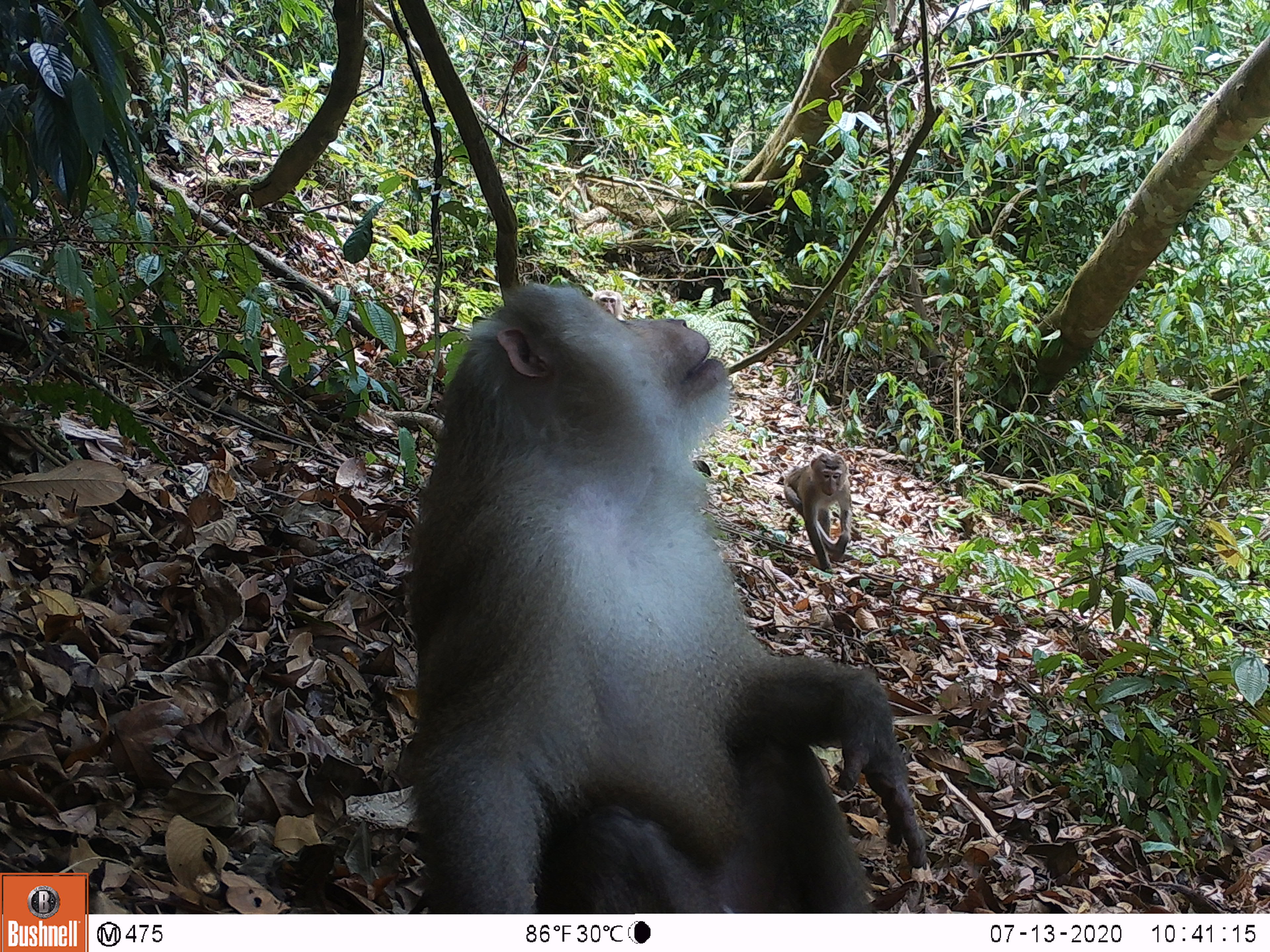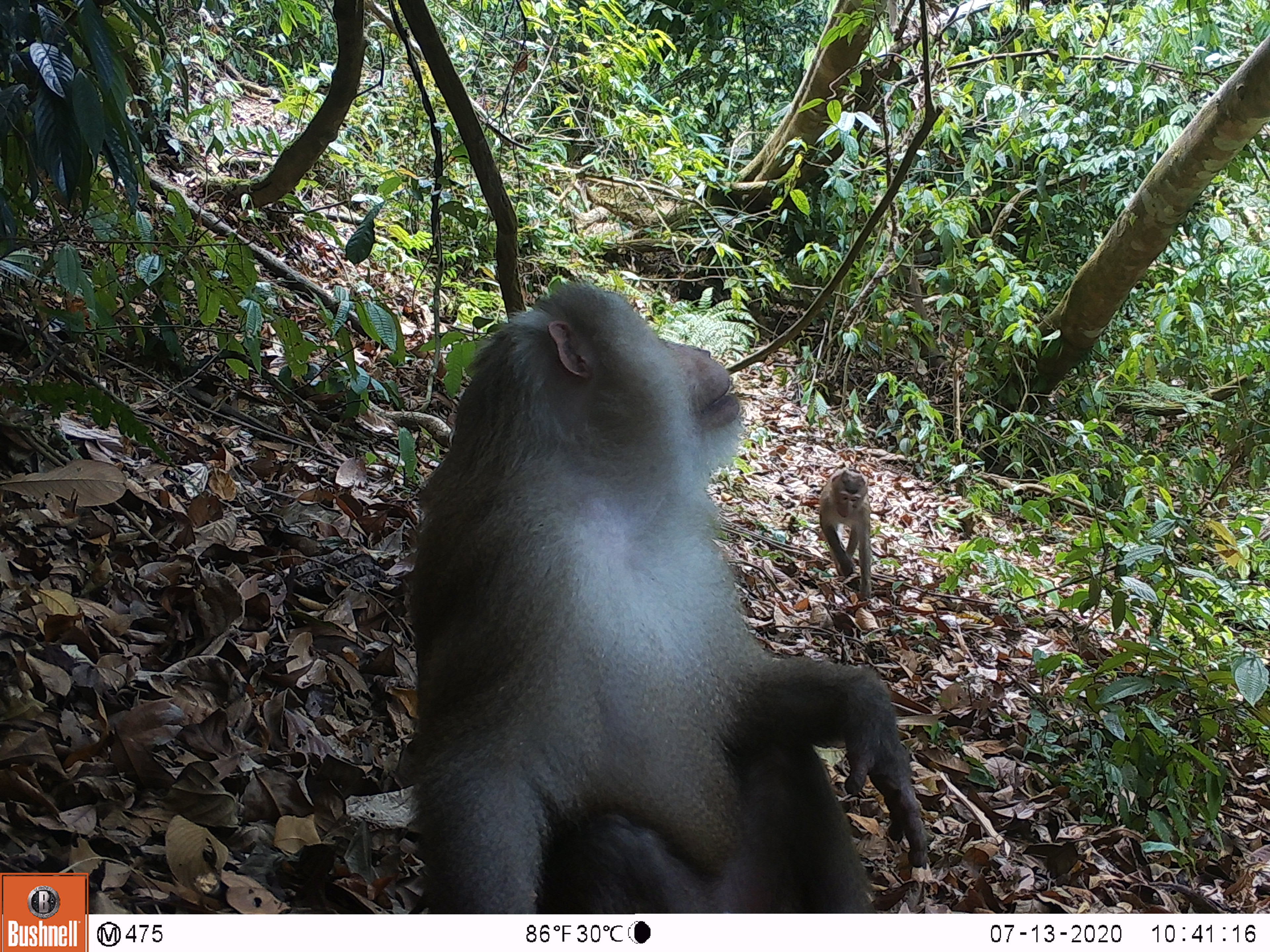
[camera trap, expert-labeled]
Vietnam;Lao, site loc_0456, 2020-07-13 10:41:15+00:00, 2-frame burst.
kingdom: Animalia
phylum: Chordata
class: Mammalia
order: Primates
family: Cercopithecidae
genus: Macaca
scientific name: Macaca nemestrina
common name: pig-tailed macaque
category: pig tailed macaque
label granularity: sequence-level